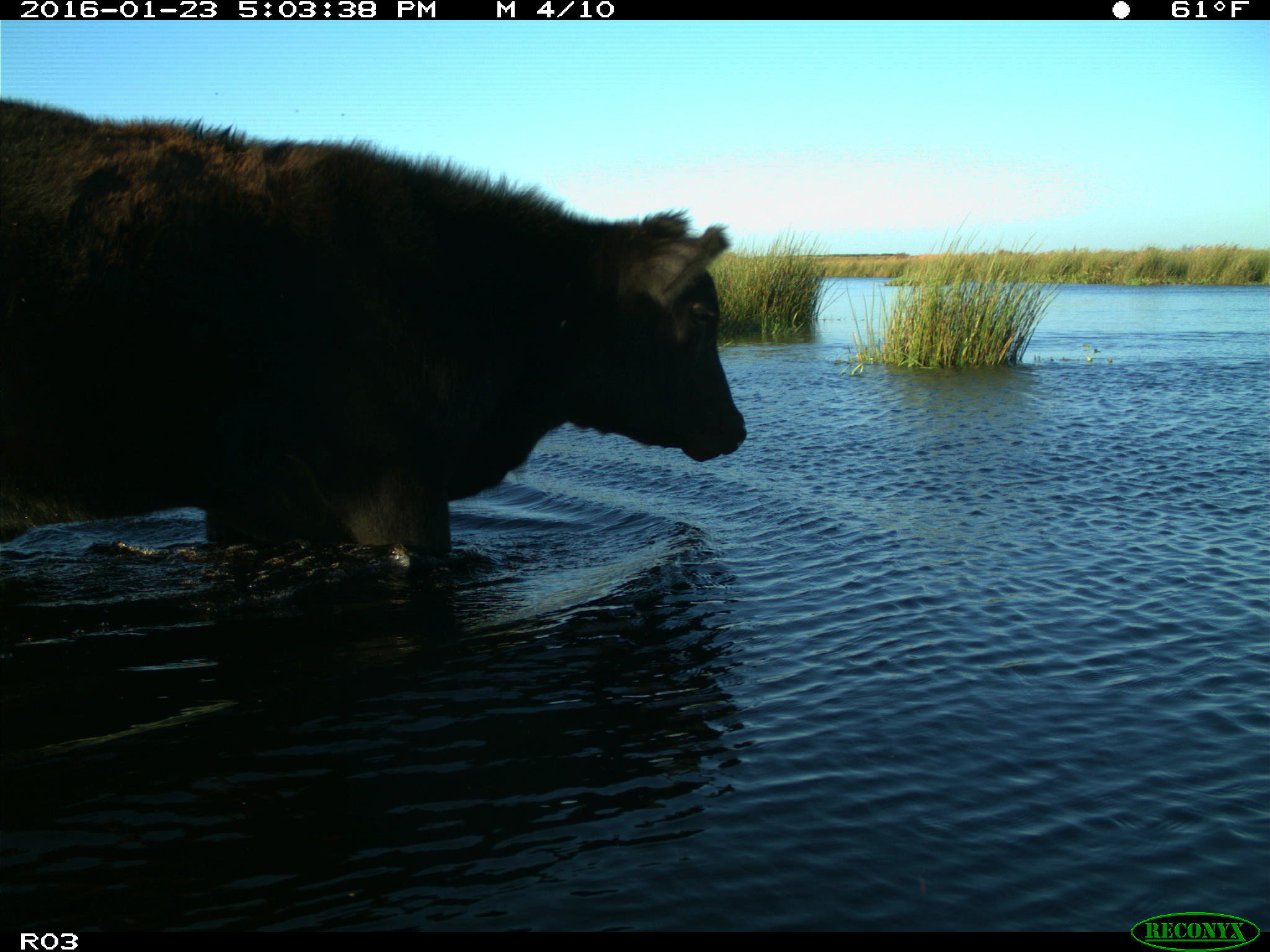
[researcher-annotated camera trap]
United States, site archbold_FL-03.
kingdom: Animalia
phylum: Chordata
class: Mammalia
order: Artiodactyla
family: Bovidae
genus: Bos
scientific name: Bos taurus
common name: domestic cow